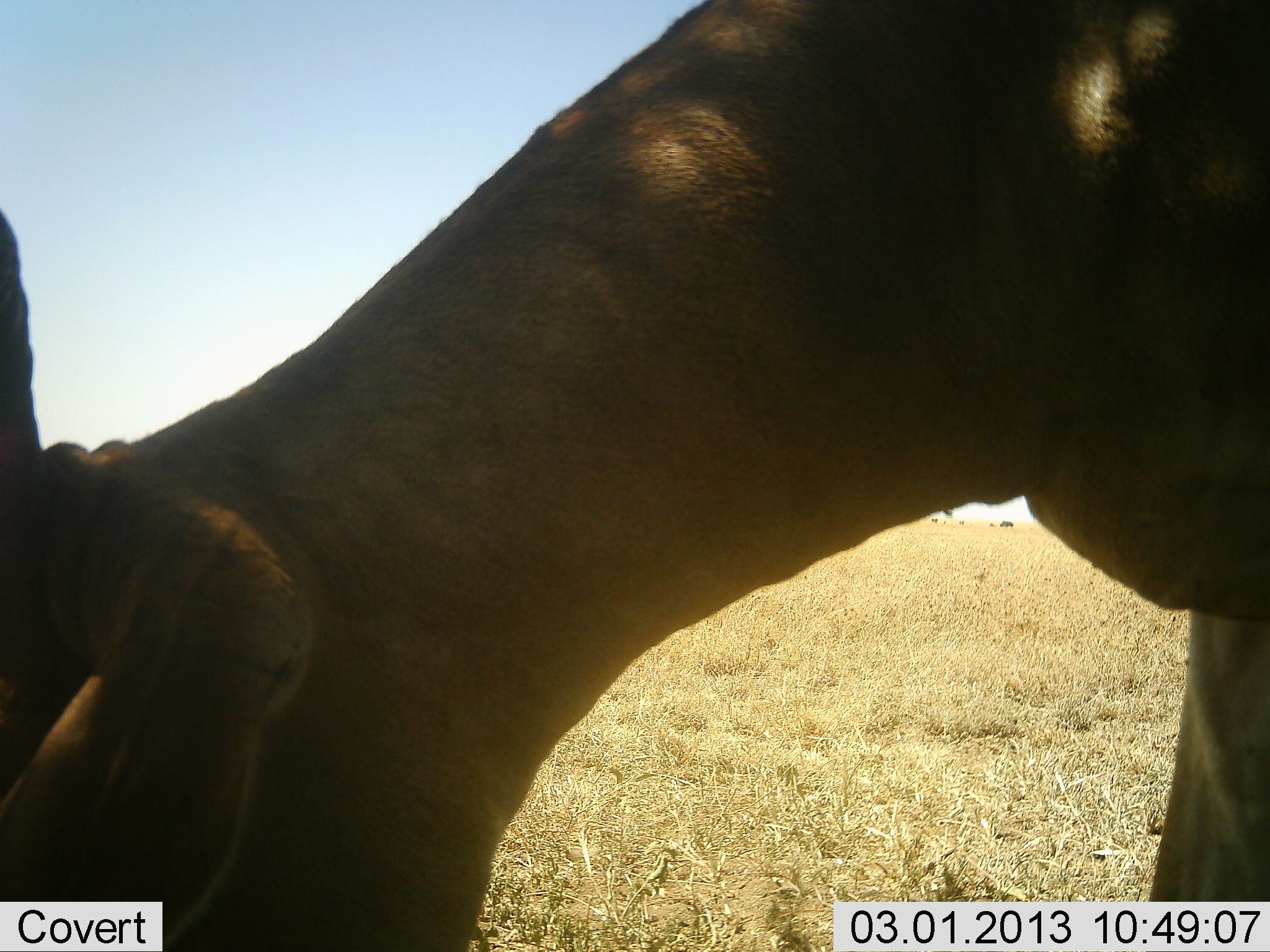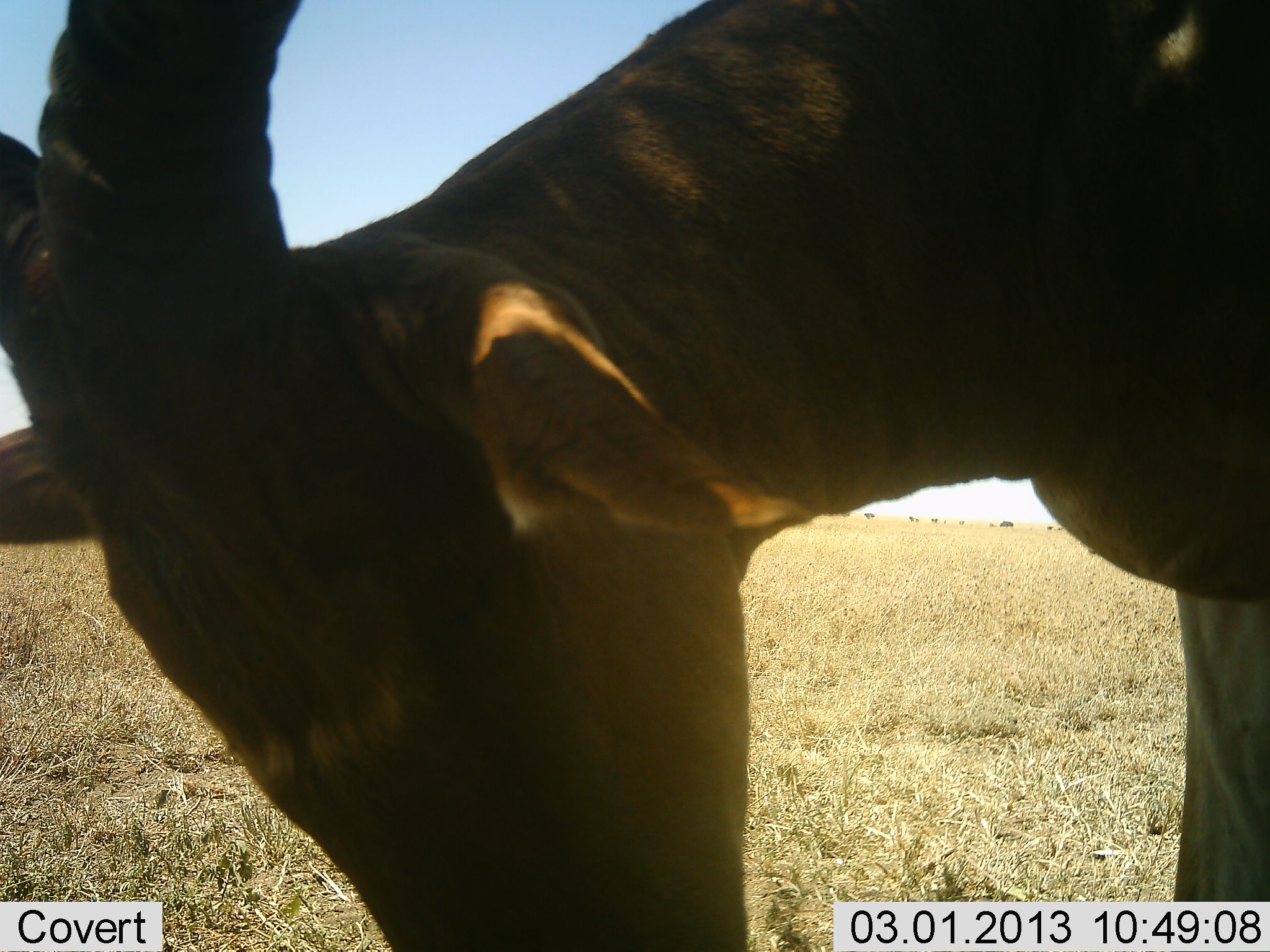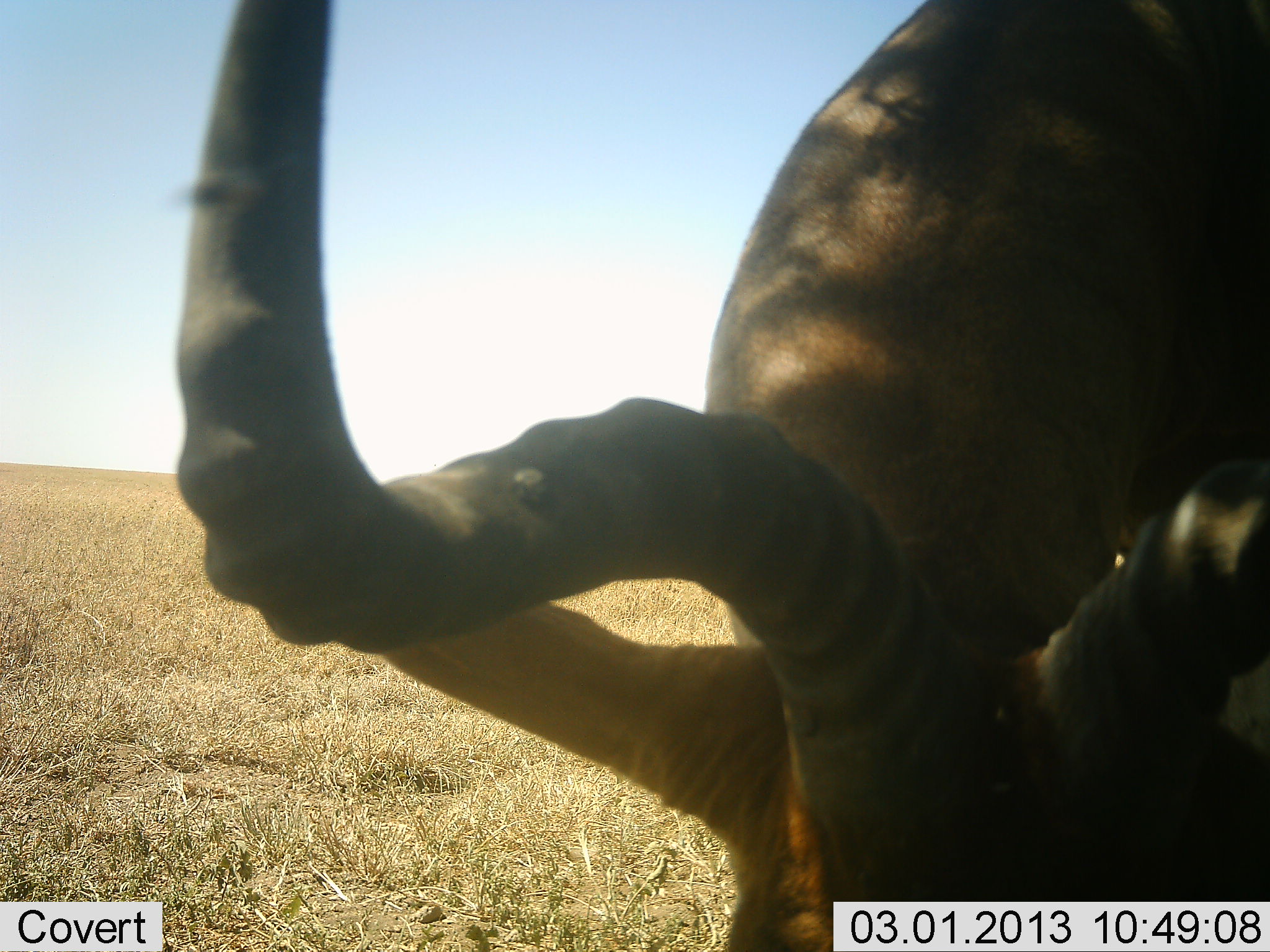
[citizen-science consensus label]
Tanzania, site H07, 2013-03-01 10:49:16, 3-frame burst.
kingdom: Animalia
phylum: Chordata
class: Mammalia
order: Artiodactyla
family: Bovidae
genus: Alcelaphus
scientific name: Alcelaphus buselaphus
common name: hartebeest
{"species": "hartebeest (Alcelaphus buselaphus)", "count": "1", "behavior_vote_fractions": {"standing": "24%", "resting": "0%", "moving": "8%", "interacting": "8%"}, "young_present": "0%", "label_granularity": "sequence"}